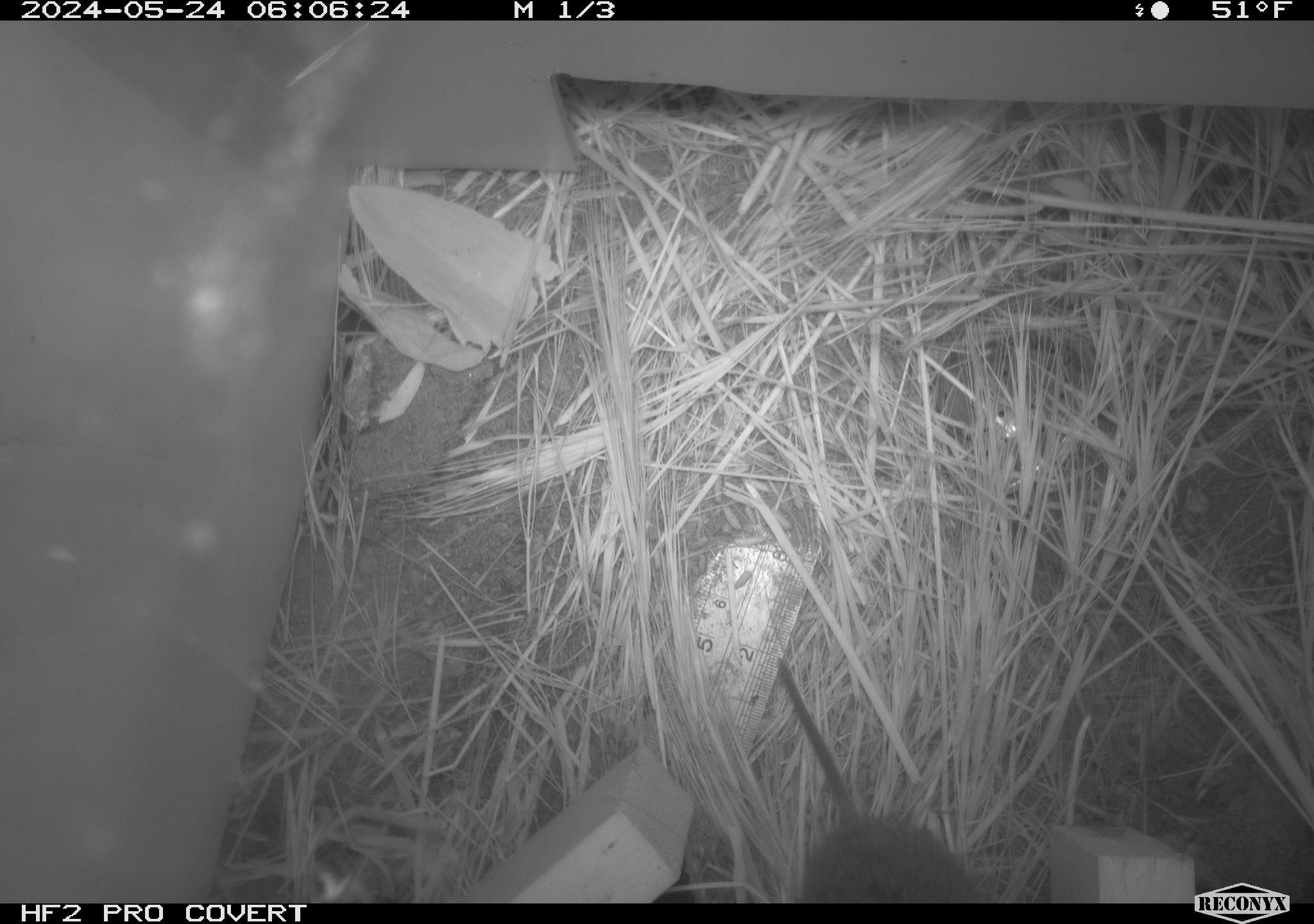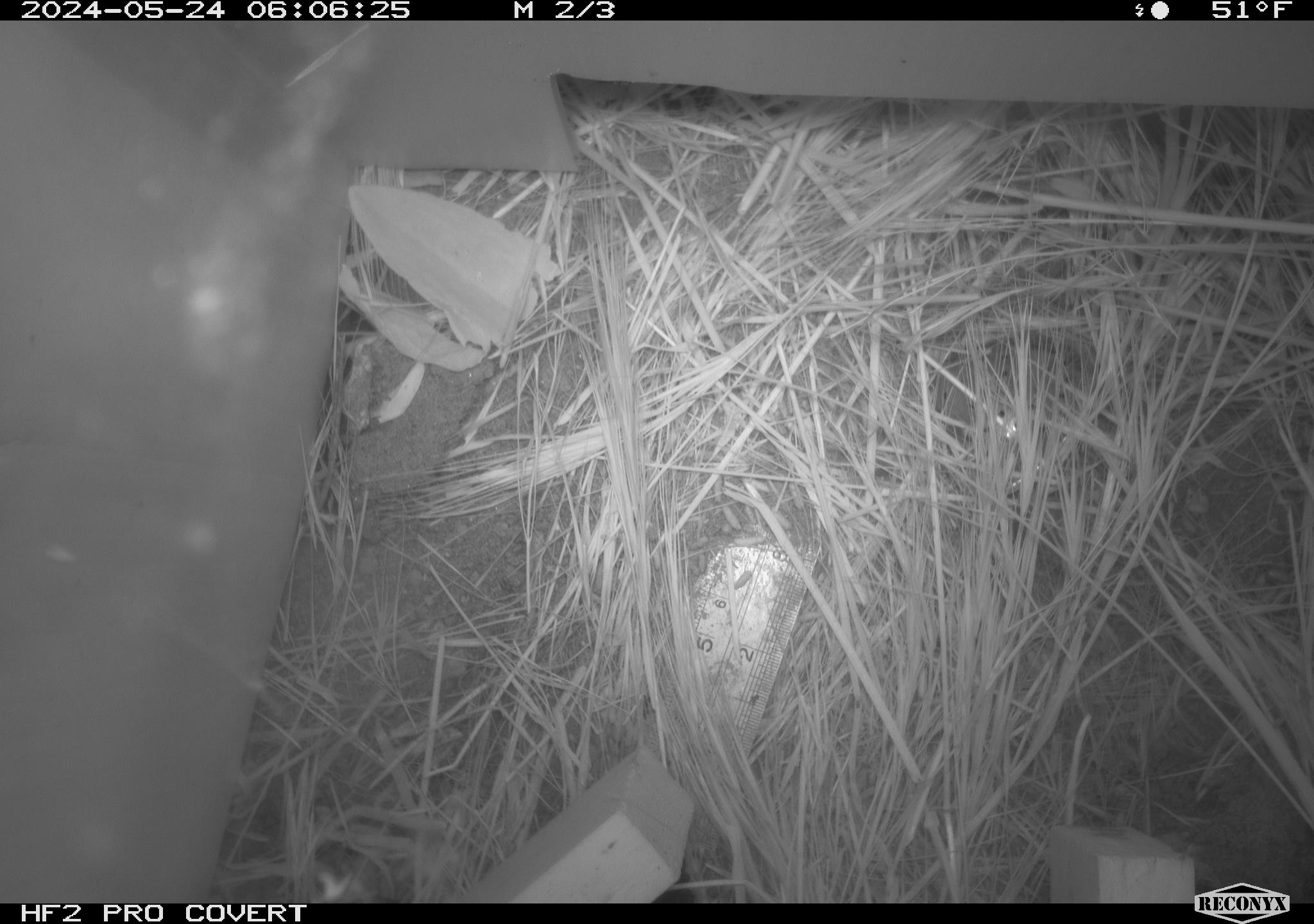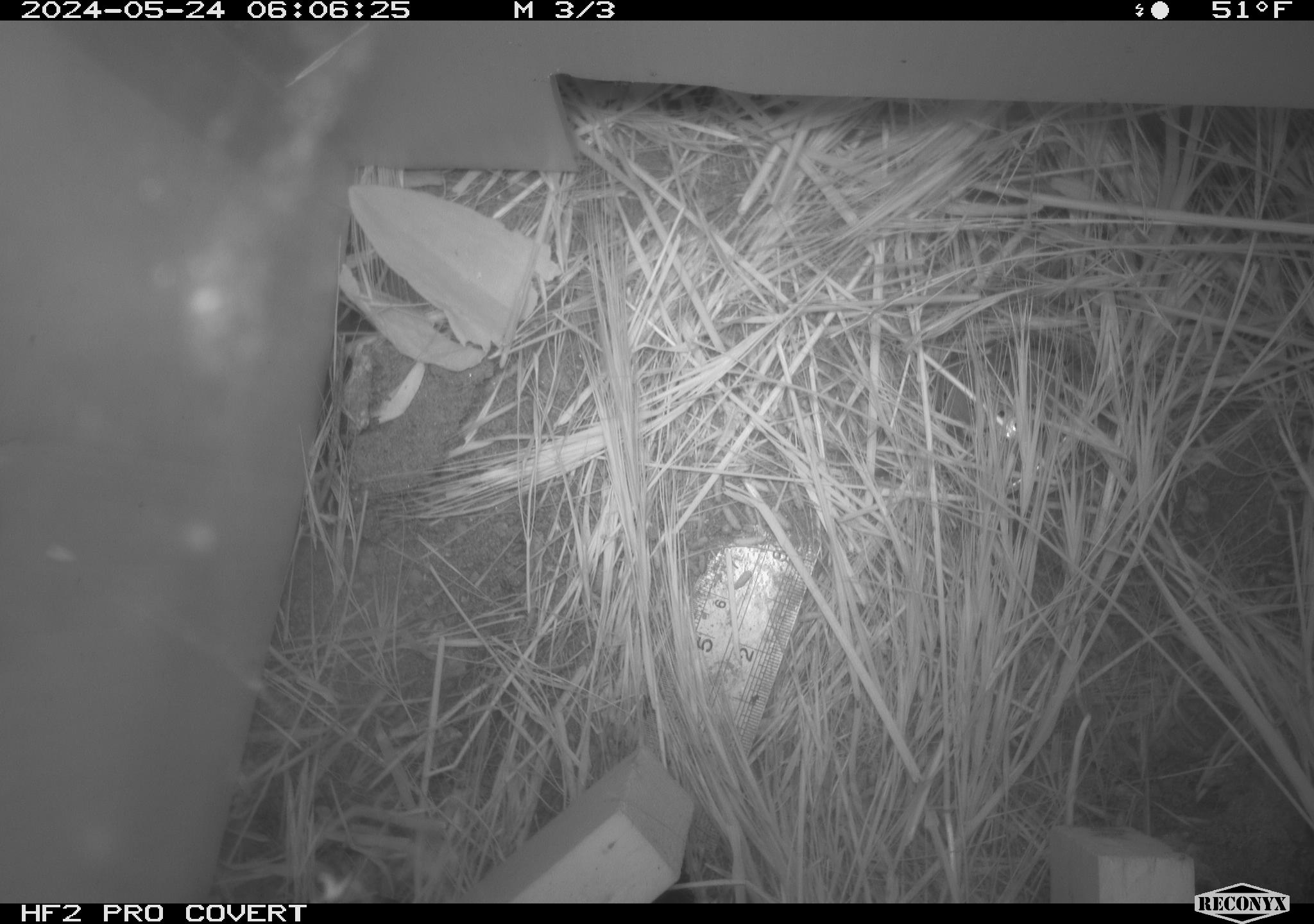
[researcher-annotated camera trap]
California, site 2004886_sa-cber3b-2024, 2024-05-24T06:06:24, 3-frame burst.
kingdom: Animalia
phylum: Chordata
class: Mammalia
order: Rodentia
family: Cricetidae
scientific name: Arvicolinae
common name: voles, lemmings, and muskrats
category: arvicolinae subfamily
Arvicolinae subfamily (voles, lemmings, and muskrats) (Arvicolinae).